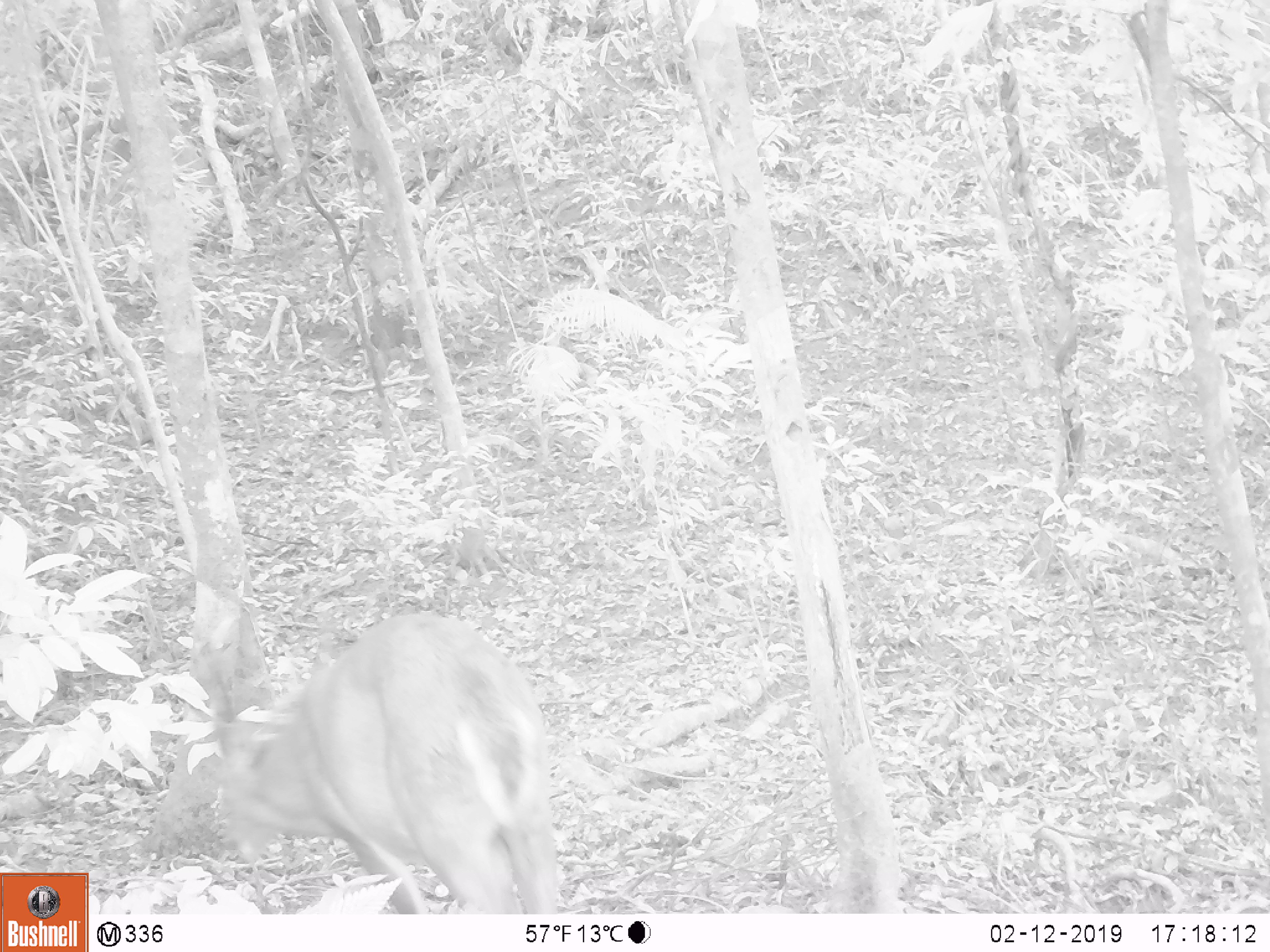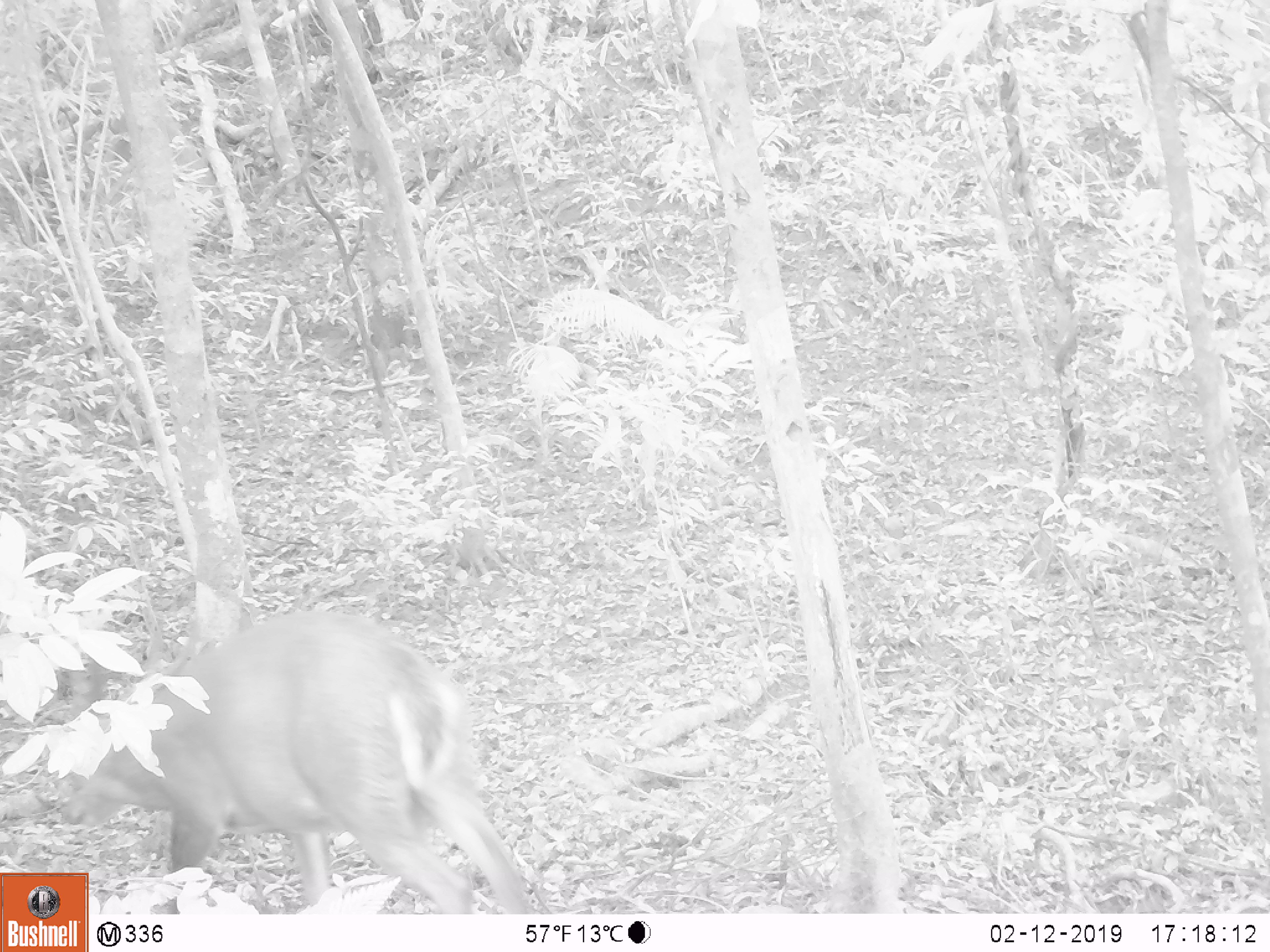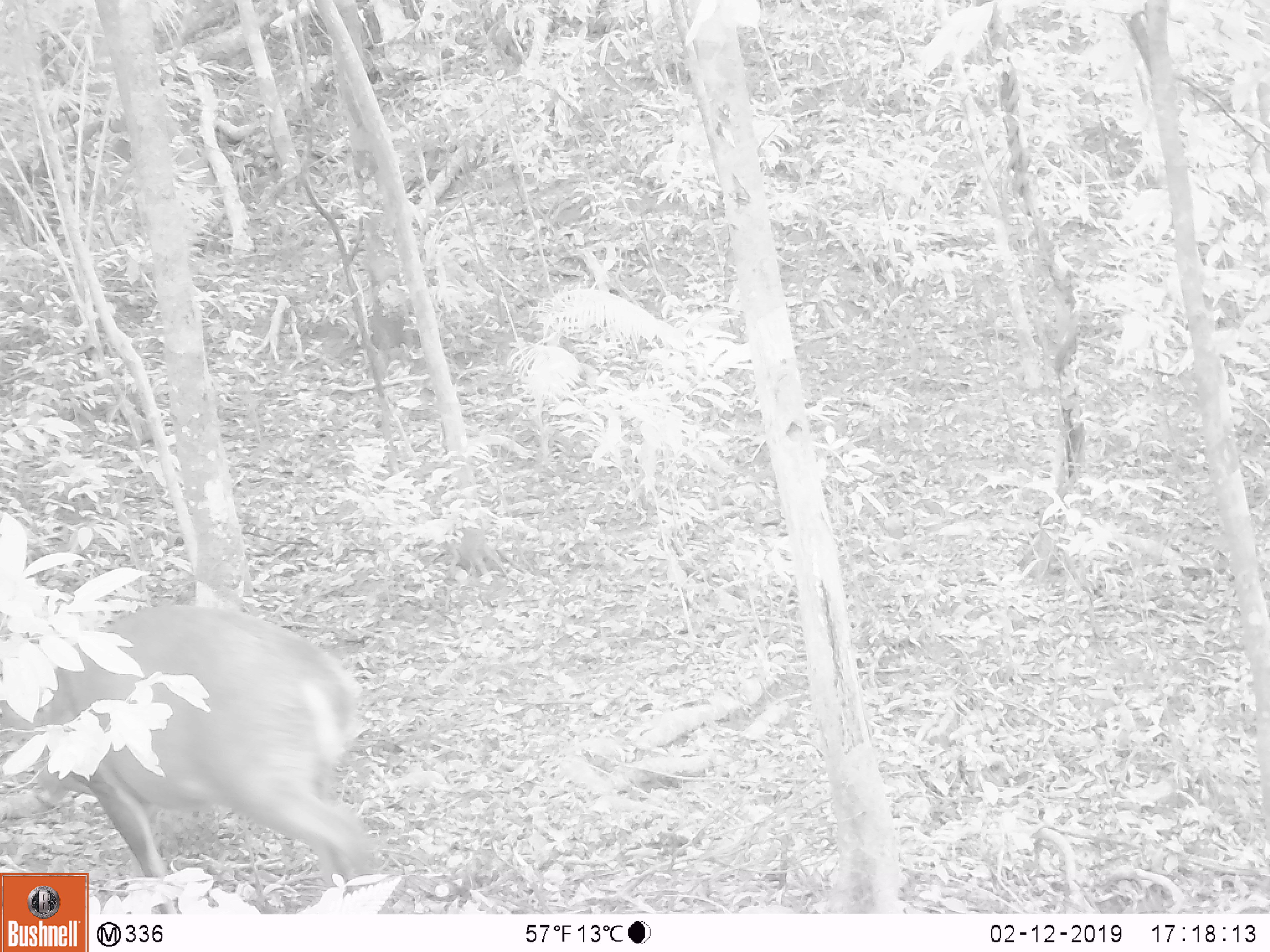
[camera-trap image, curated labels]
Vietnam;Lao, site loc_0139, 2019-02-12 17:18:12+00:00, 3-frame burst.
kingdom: Animalia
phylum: Chordata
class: Mammalia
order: Artiodactyla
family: Cervidae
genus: Muntiacus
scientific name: Muntiacus vuquangensis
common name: large-antlered muntjac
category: large antlered muntjac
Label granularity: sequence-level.